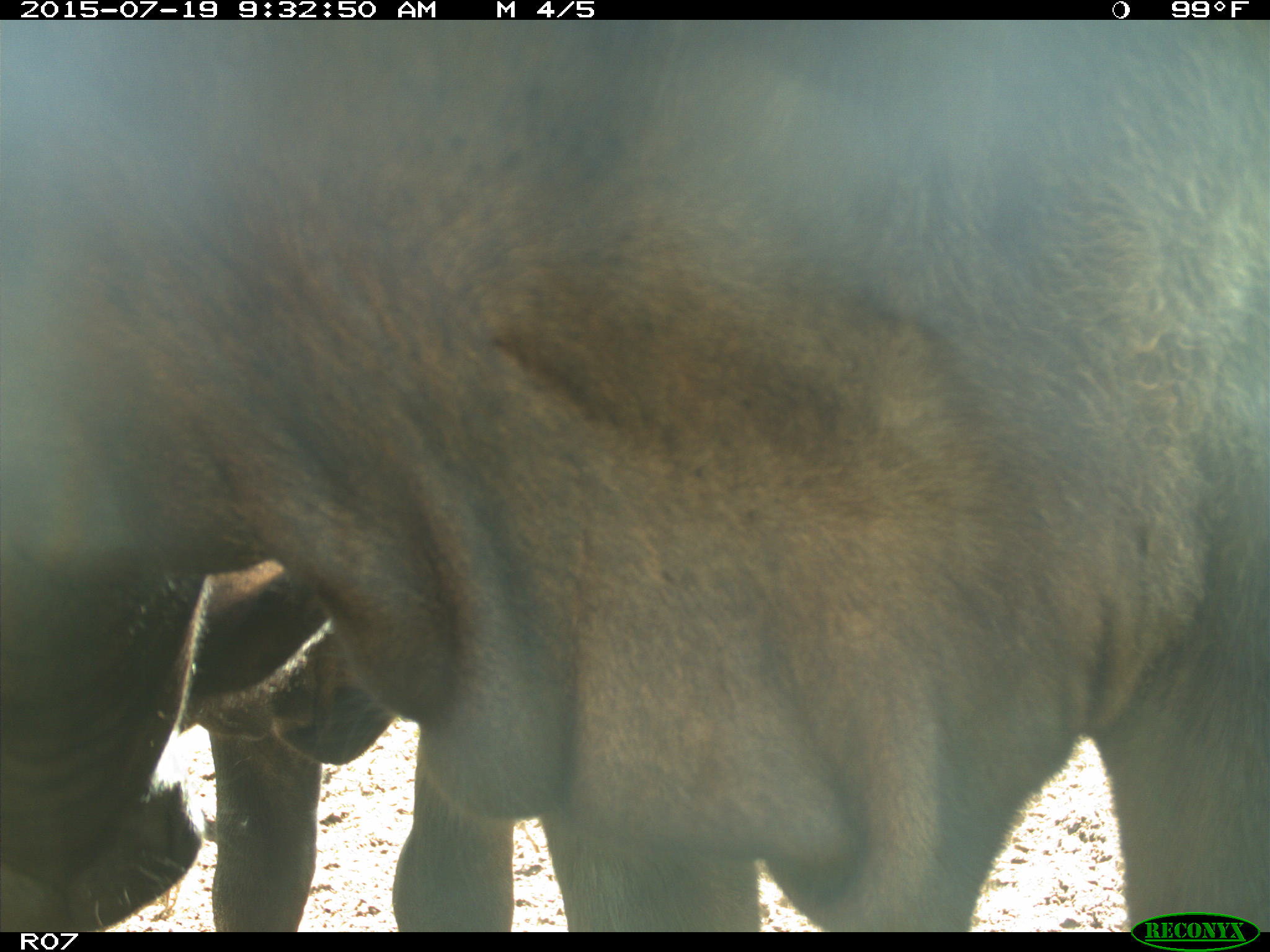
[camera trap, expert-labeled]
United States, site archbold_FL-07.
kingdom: Animalia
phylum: Chordata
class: Mammalia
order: Artiodactyla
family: Bovidae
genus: Bos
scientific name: Bos taurus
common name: domestic cow